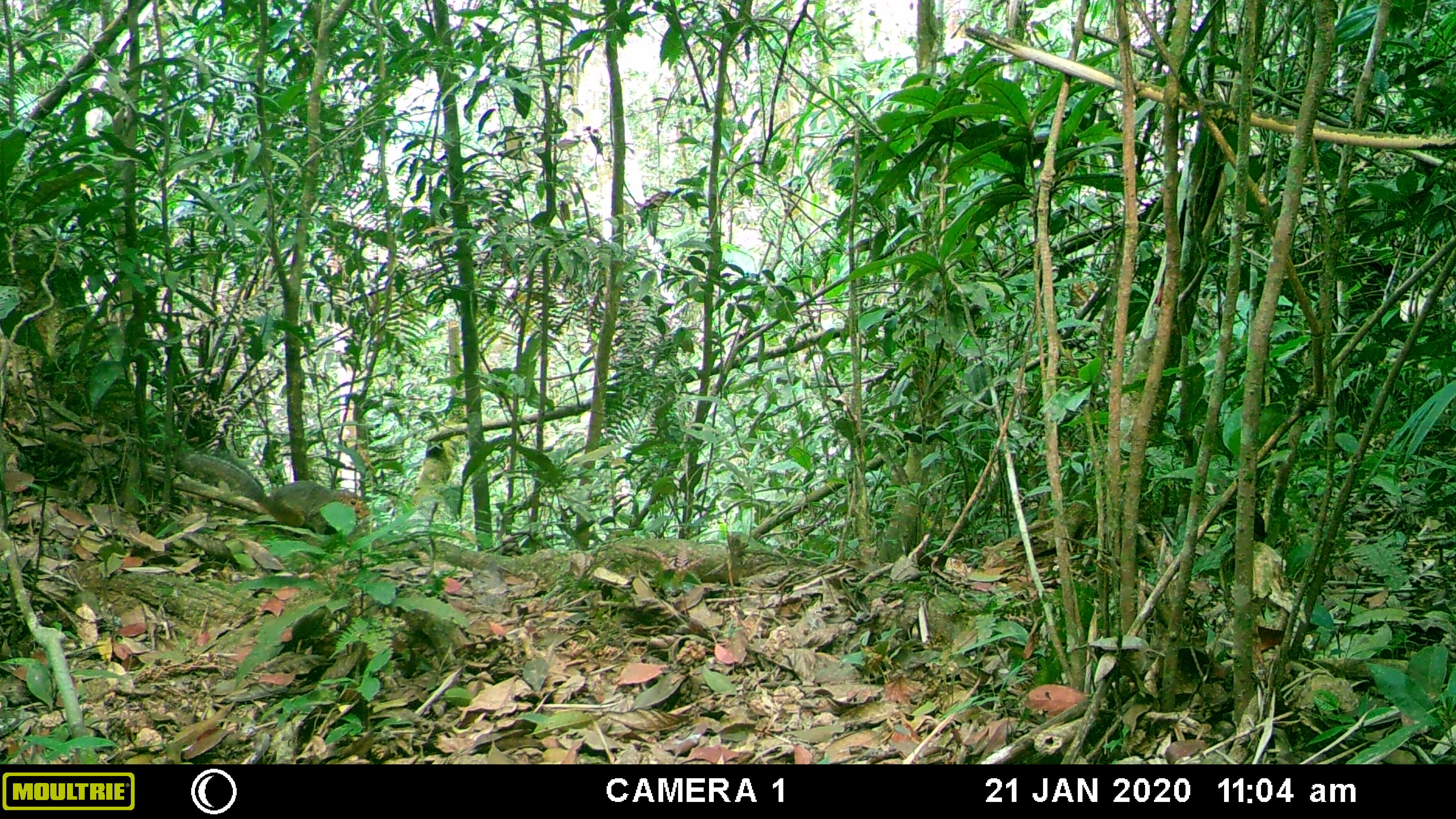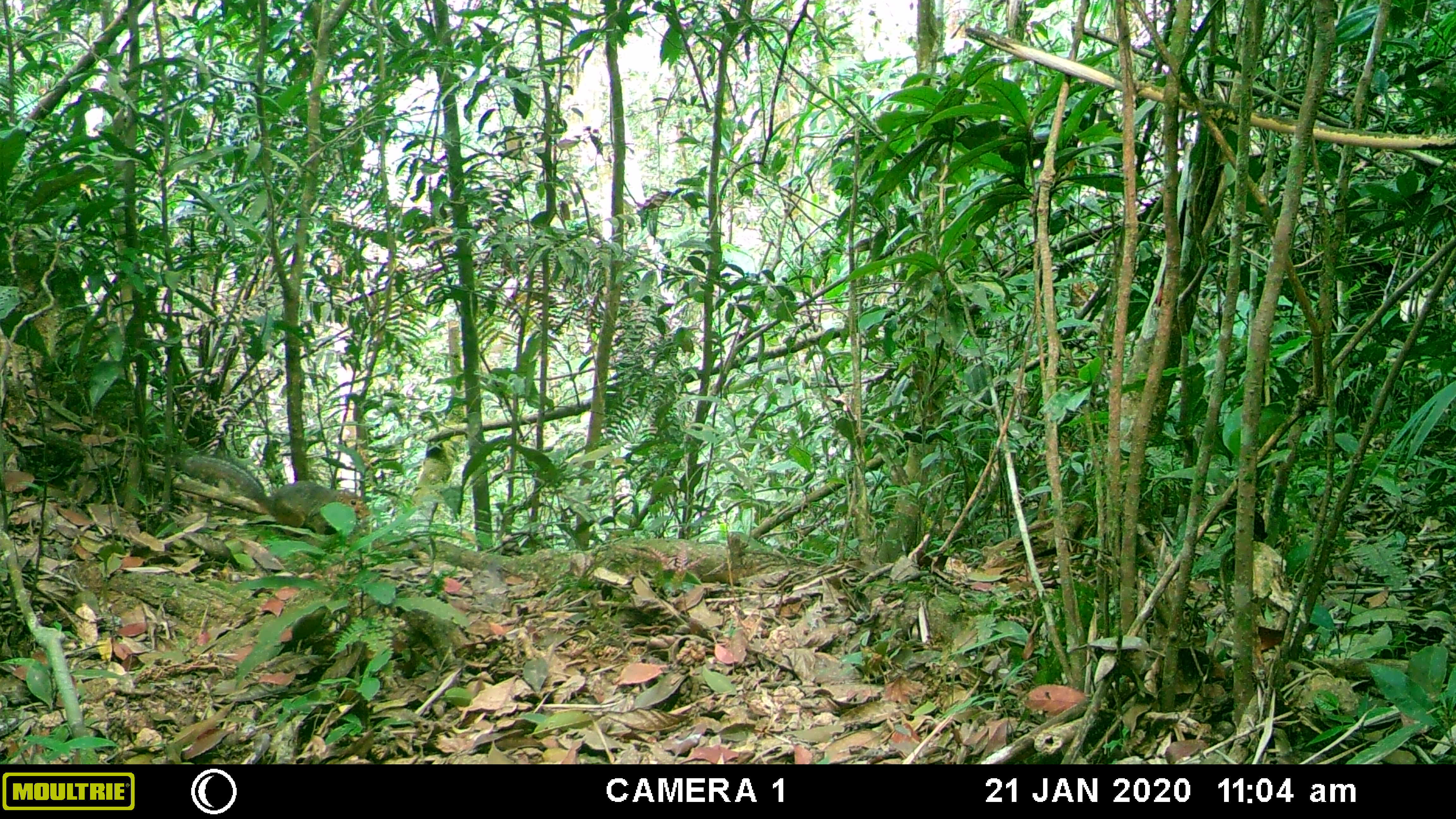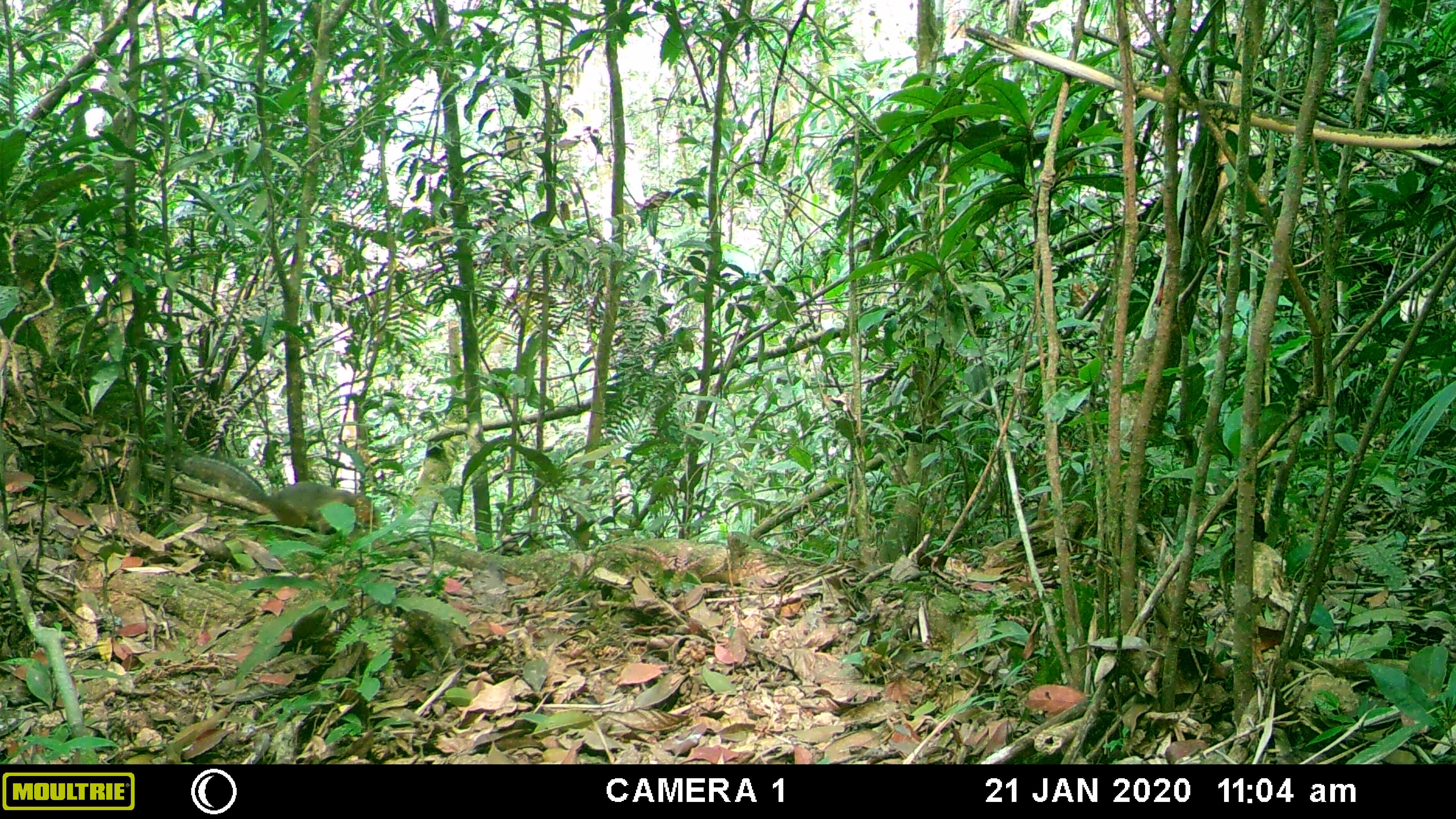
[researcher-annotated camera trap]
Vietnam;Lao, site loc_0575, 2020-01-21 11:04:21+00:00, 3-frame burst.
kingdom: Animalia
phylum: Chordata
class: Mammalia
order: Rodentia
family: Sciuridae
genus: Dremomys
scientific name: Dremomys rufigenis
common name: red-cheeked squirrel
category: red cheeked squirrel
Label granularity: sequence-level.